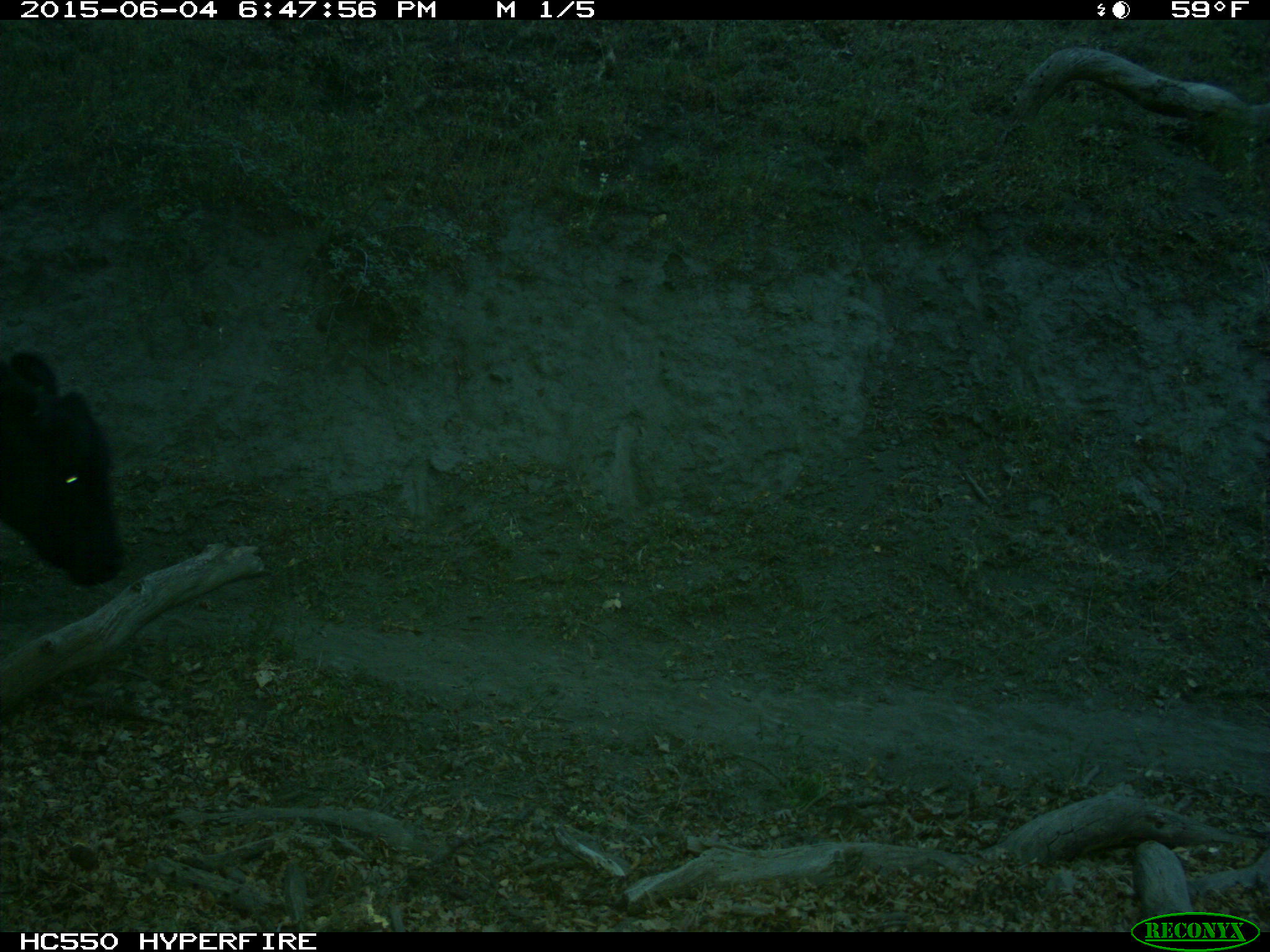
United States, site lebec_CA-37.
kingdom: Animalia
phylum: Chordata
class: Mammalia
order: Artiodactyla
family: Bovidae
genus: Bos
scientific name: Bos taurus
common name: domestic cow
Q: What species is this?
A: Bos taurus (domestic cow).